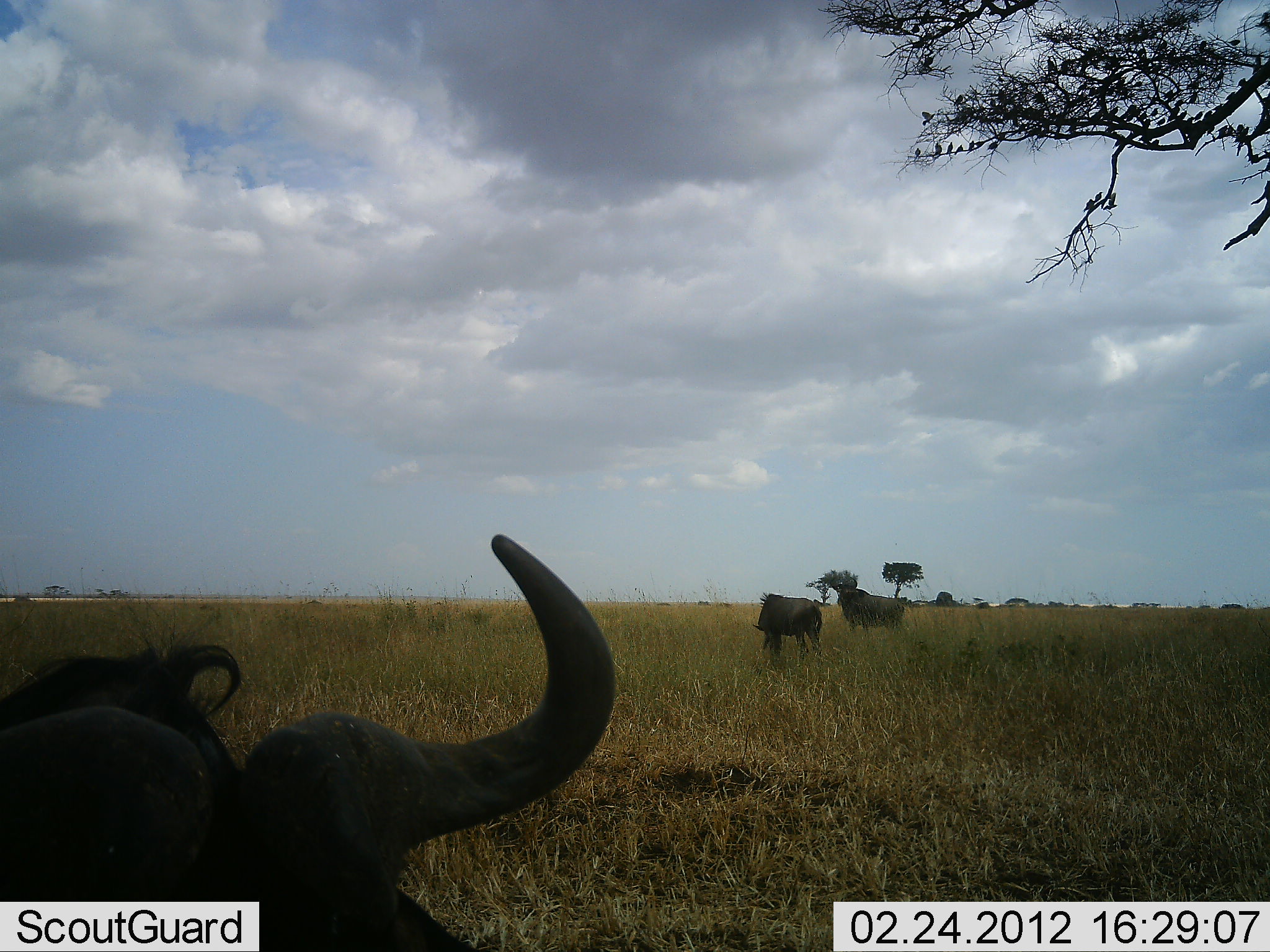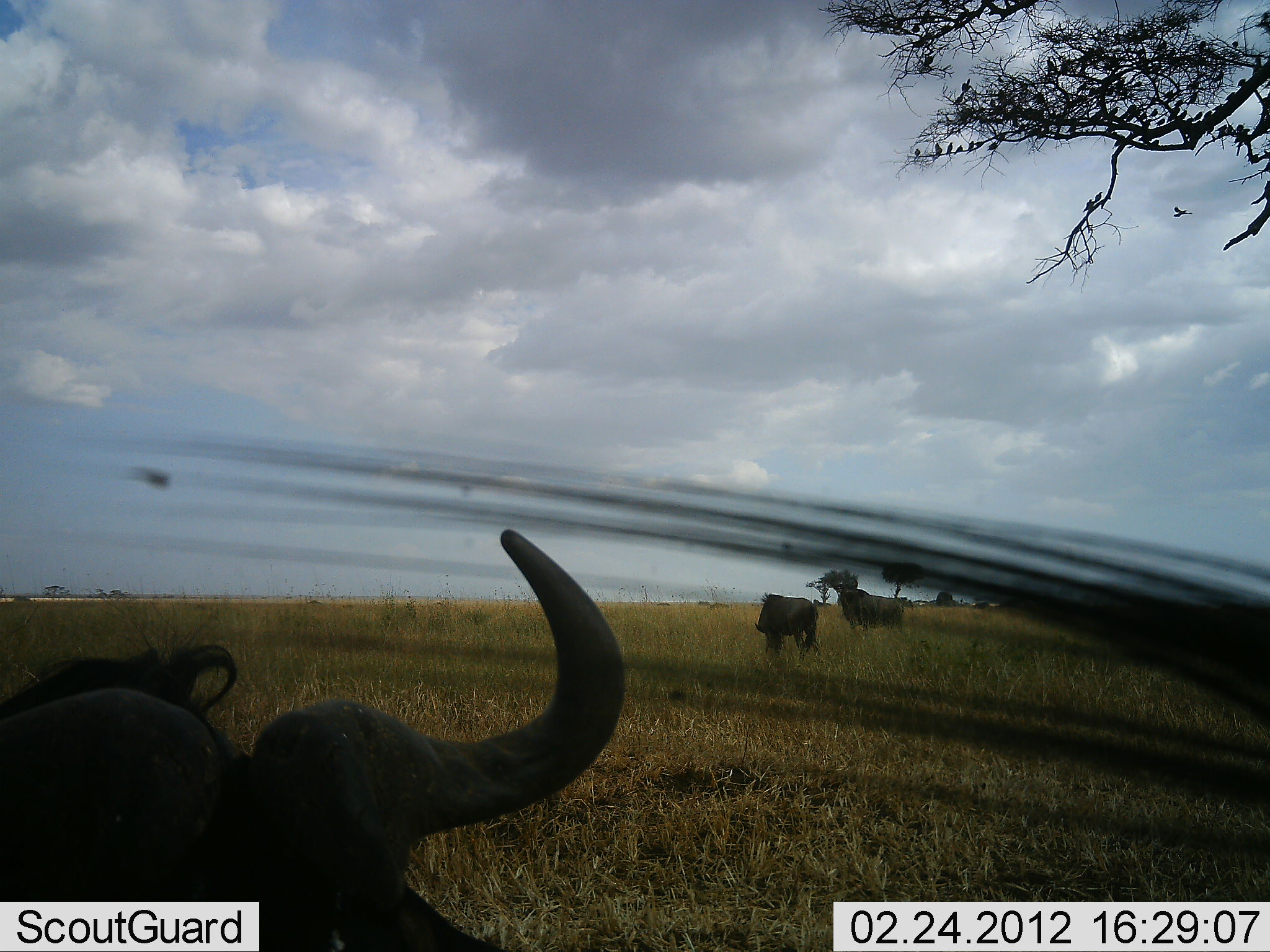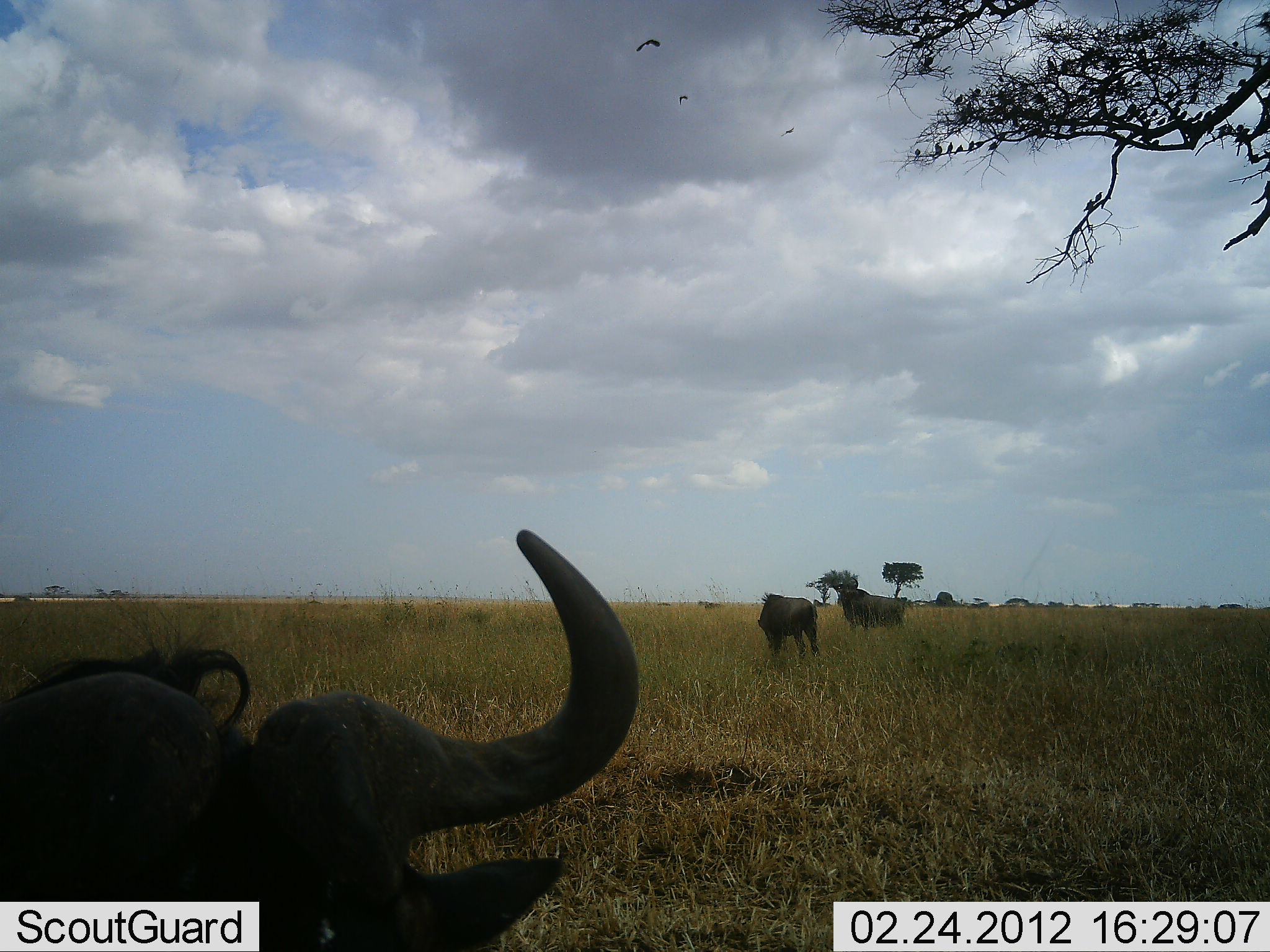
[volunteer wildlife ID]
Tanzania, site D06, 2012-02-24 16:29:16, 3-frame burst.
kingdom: Animalia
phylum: Chordata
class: Mammalia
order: Artiodactyla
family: Bovidae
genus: Connochaetes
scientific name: Connochaetes taurinus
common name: blue wildebeest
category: wildebeest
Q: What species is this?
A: Wildebeest (blue wildebeest) (Connochaetes taurinus).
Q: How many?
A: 4.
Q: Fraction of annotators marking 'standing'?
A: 75%.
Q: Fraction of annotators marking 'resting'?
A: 38%.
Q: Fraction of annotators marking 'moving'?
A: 19%.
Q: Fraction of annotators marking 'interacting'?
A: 0%.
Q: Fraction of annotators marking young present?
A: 0%.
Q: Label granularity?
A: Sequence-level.